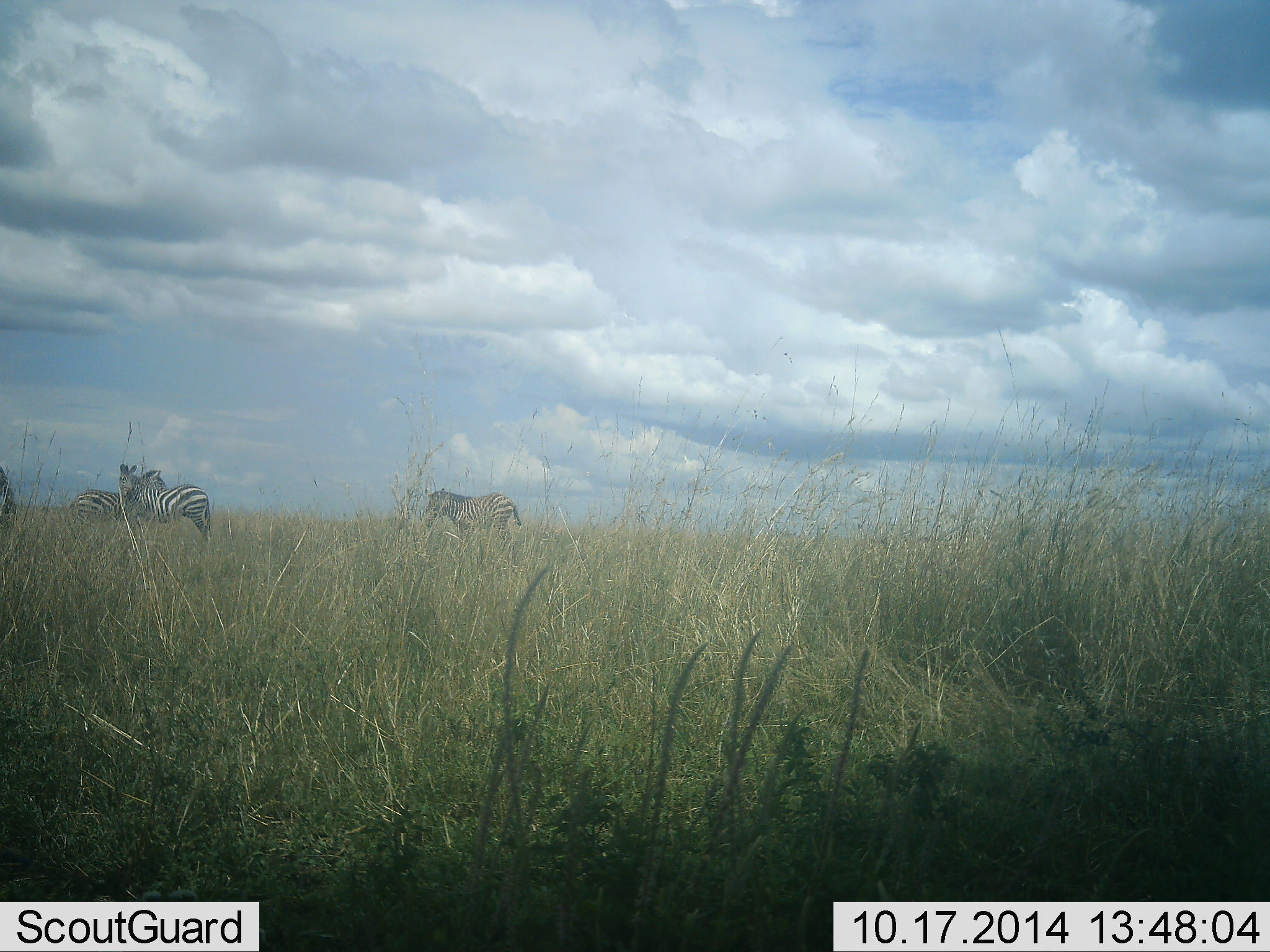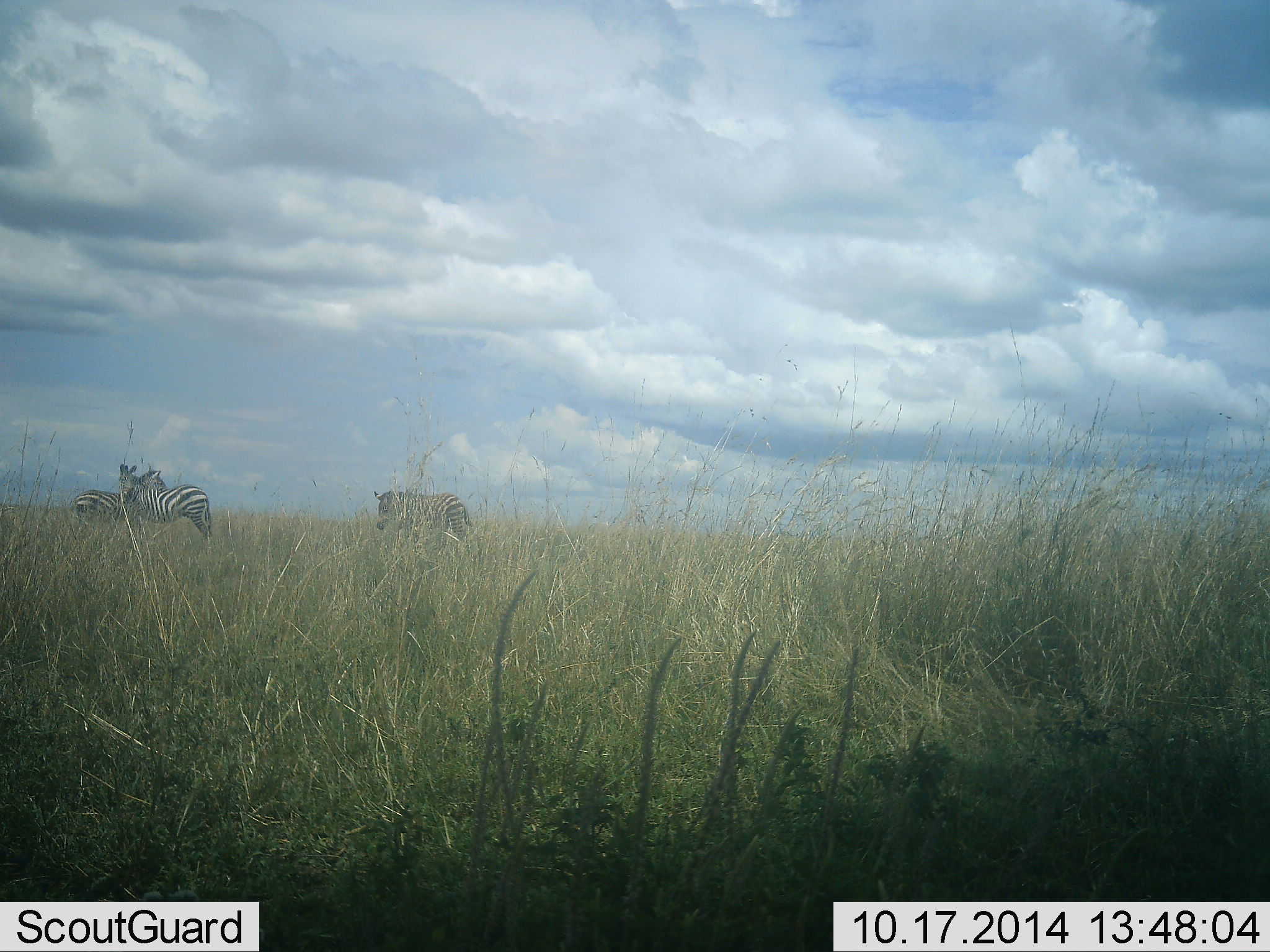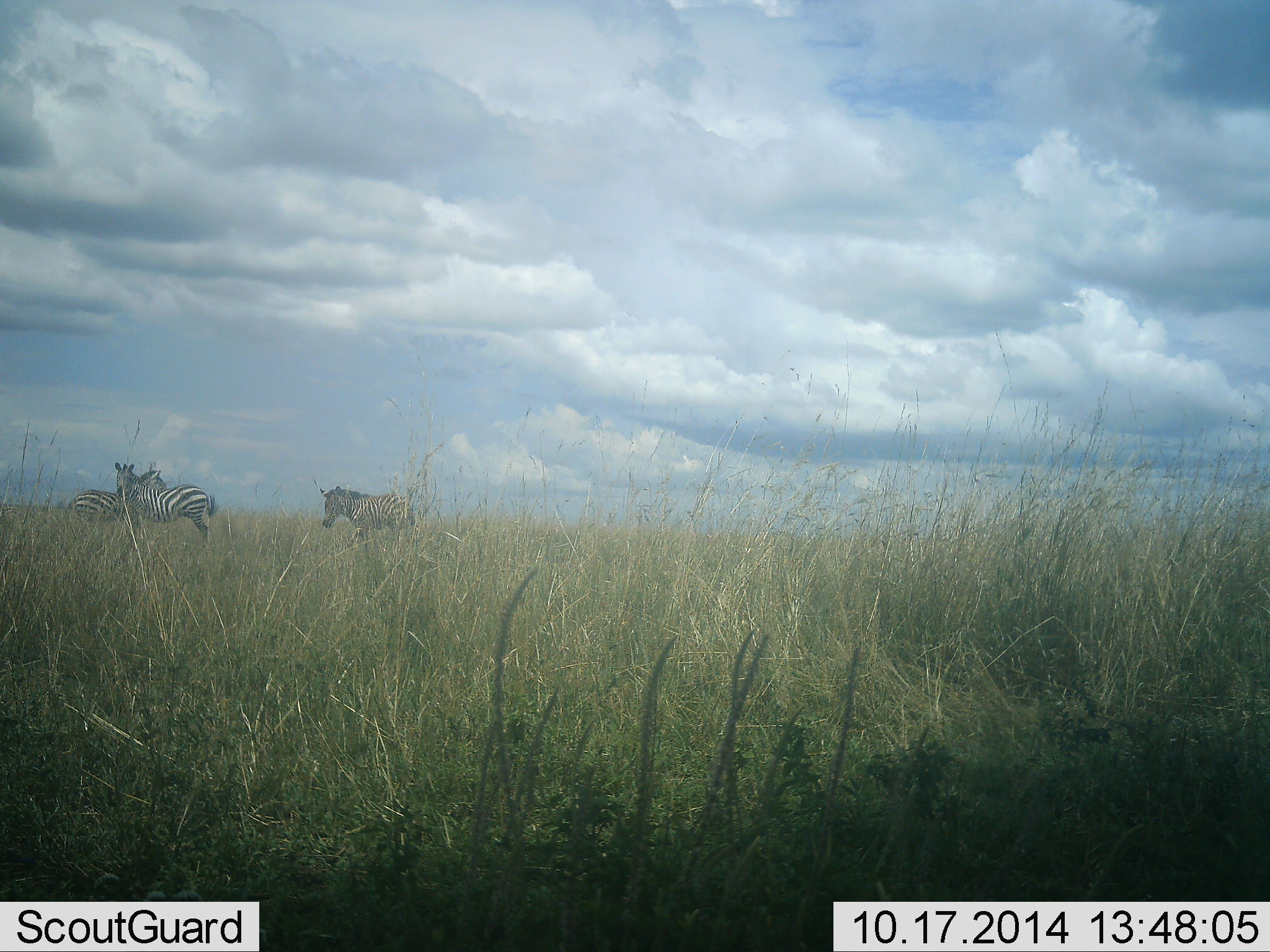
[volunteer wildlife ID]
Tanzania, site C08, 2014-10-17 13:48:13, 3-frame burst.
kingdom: Animalia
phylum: Chordata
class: Mammalia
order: Perissodactyla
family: Equidae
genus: Equus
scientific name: Equus quagga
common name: plains zebra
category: zebra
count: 4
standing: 90%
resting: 0%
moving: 70%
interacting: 30%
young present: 0%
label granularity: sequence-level